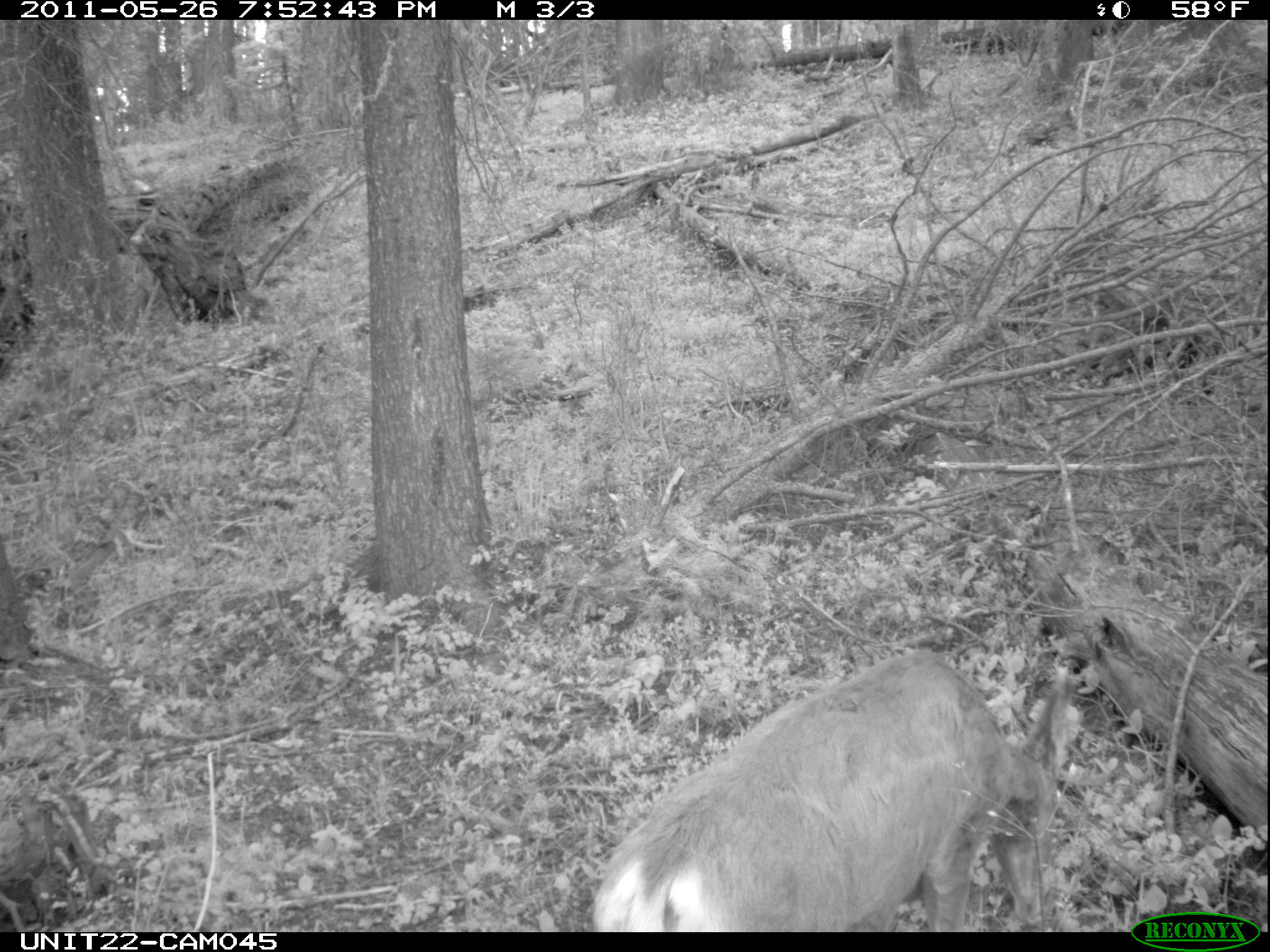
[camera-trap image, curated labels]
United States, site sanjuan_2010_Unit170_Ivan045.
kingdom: Animalia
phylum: Chordata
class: Mammalia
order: Artiodactyla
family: Cervidae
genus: Odocoileus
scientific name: Odocoileus hemionus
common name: mule deer